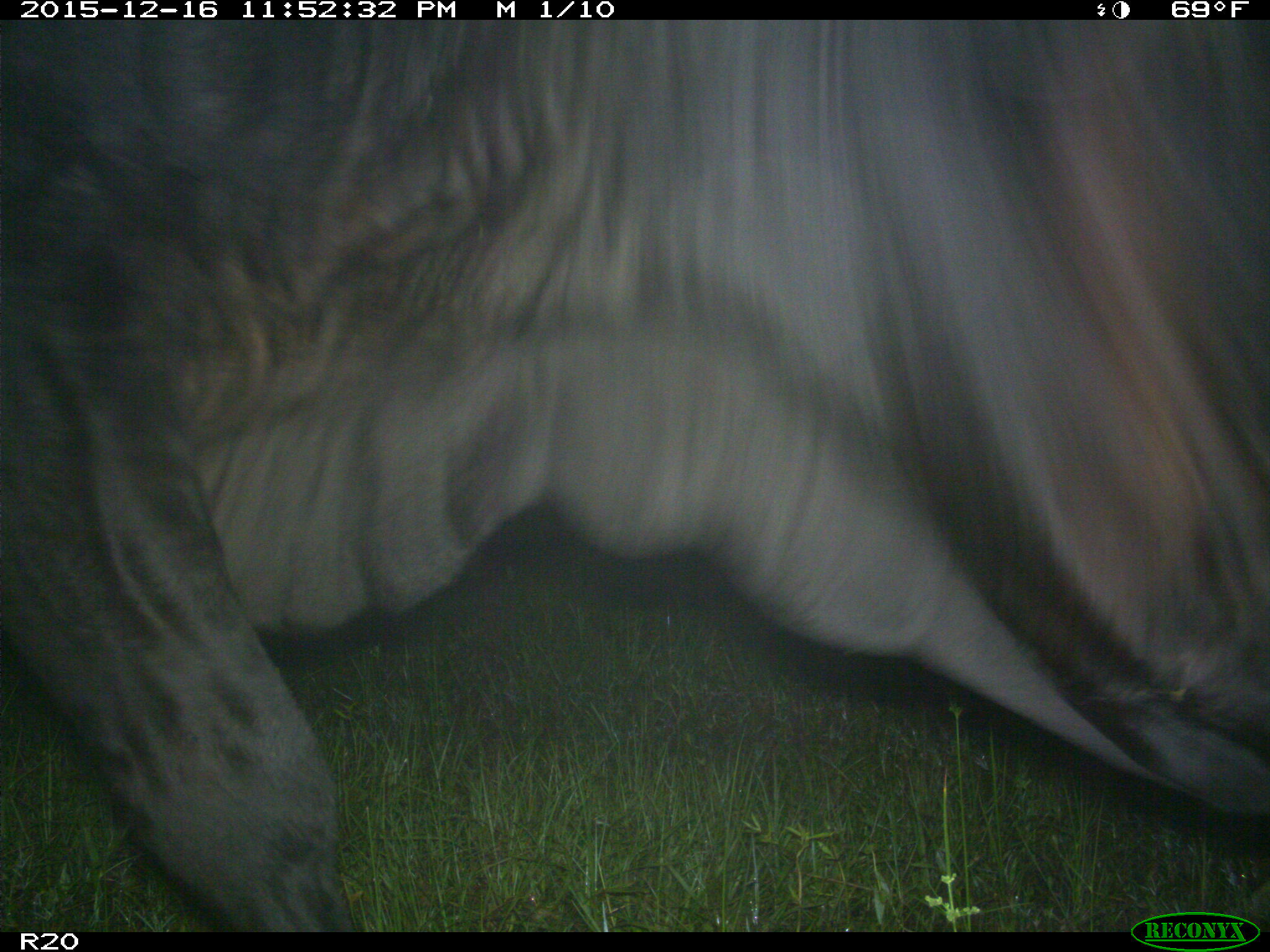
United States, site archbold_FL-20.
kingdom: Animalia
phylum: Chordata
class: Mammalia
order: Artiodactyla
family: Bovidae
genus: Bos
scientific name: Bos taurus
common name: domestic cow